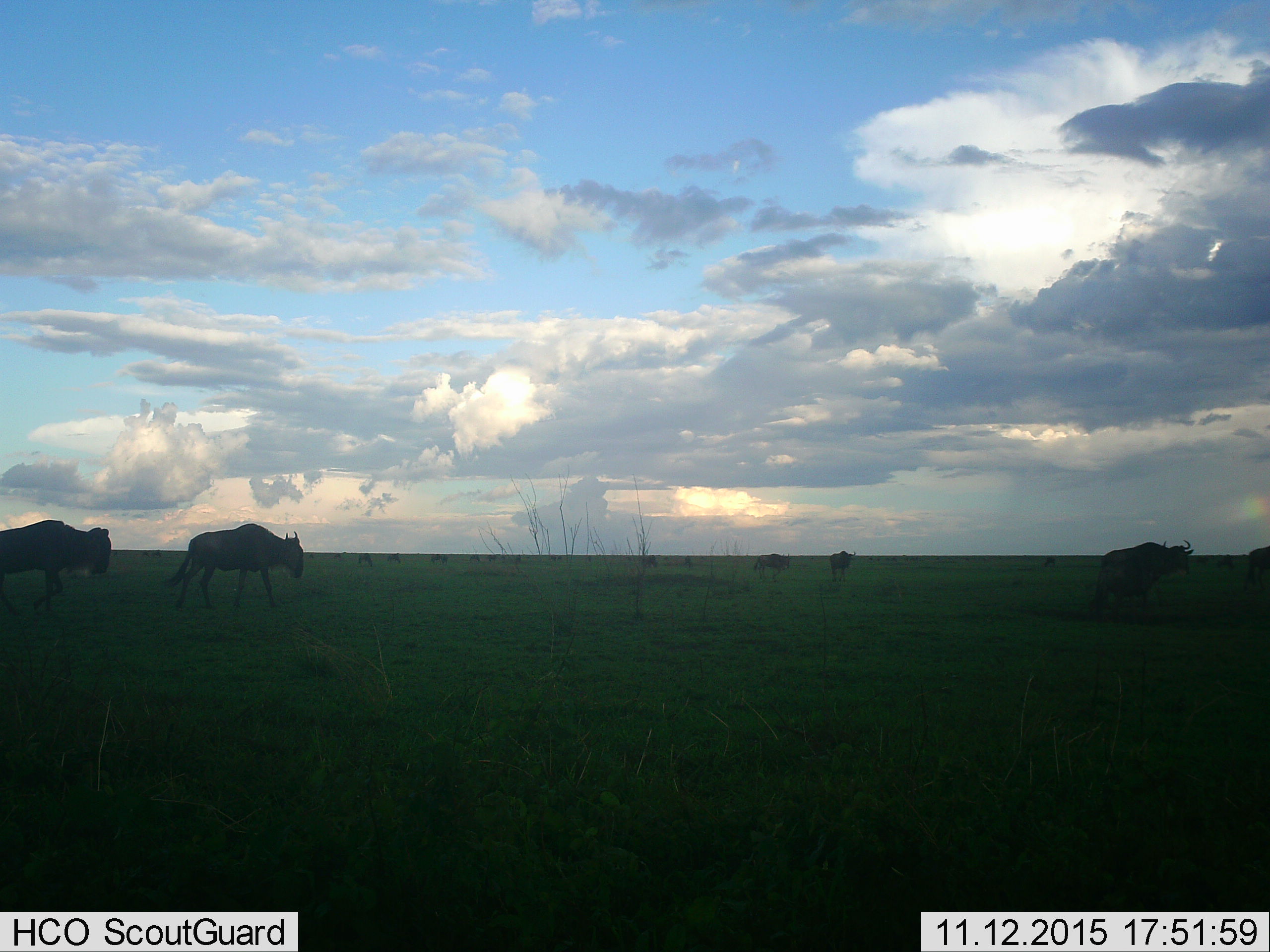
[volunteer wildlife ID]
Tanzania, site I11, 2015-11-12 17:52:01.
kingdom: Animalia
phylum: Chordata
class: Mammalia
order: Artiodactyla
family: Bovidae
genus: Connochaetes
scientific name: Connochaetes taurinus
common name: blue wildebeest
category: wildebeest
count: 11-50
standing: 75%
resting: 0%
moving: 88%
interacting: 0%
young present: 0%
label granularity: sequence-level